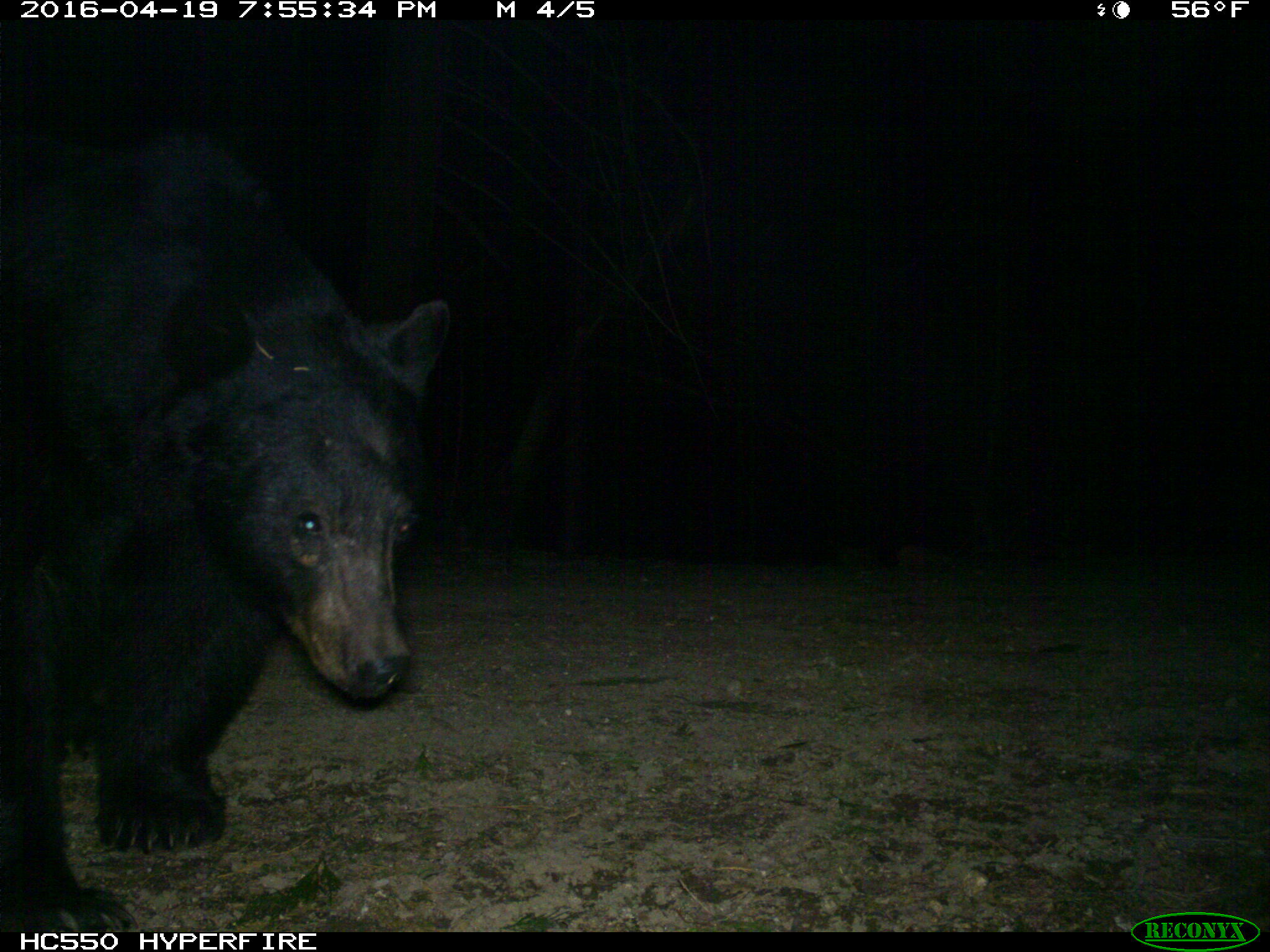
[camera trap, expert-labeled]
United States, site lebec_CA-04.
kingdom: Animalia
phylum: Chordata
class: Mammalia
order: Carnivora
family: Ursidae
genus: Ursus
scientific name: Ursus americanus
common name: american black bear